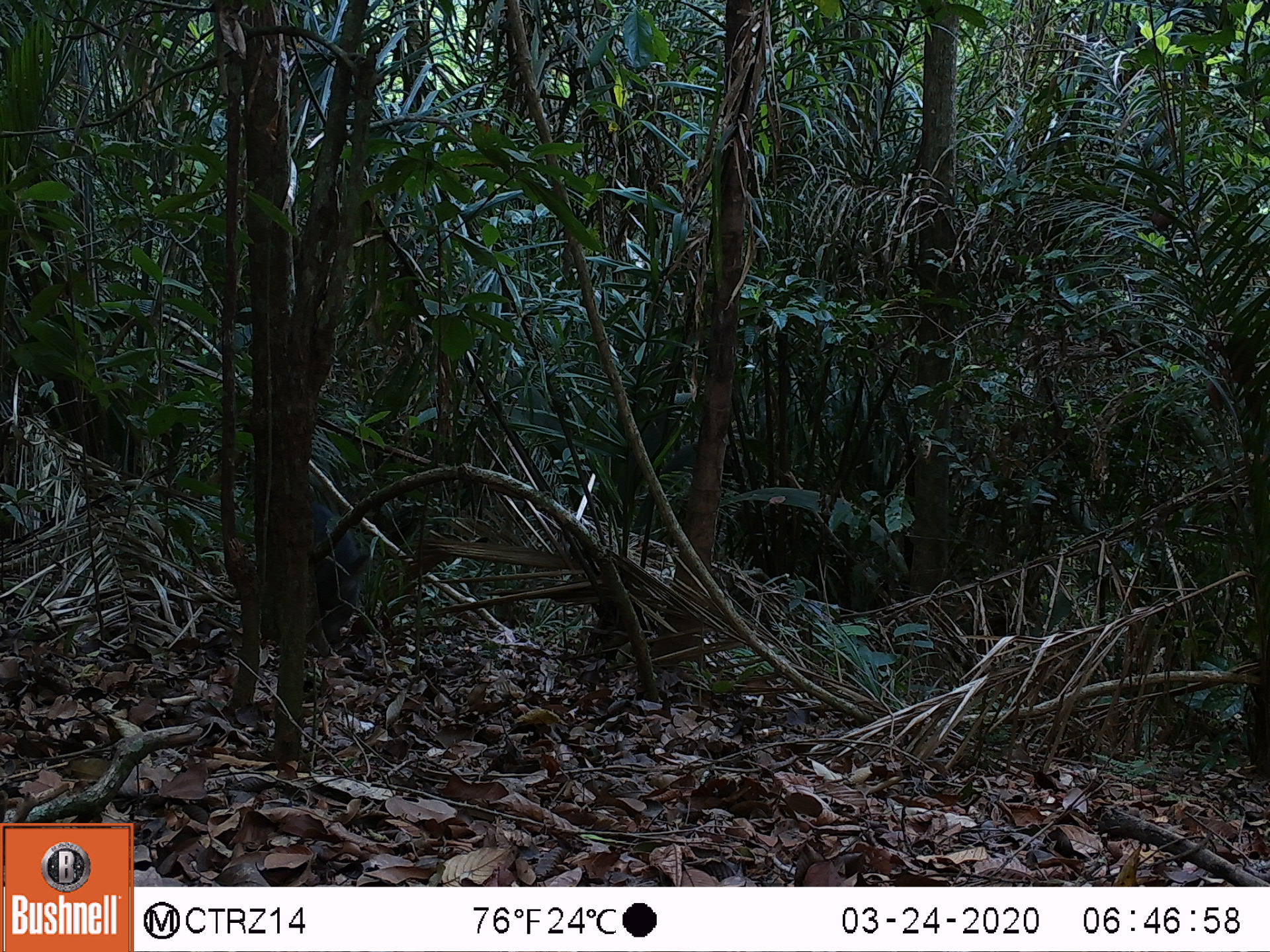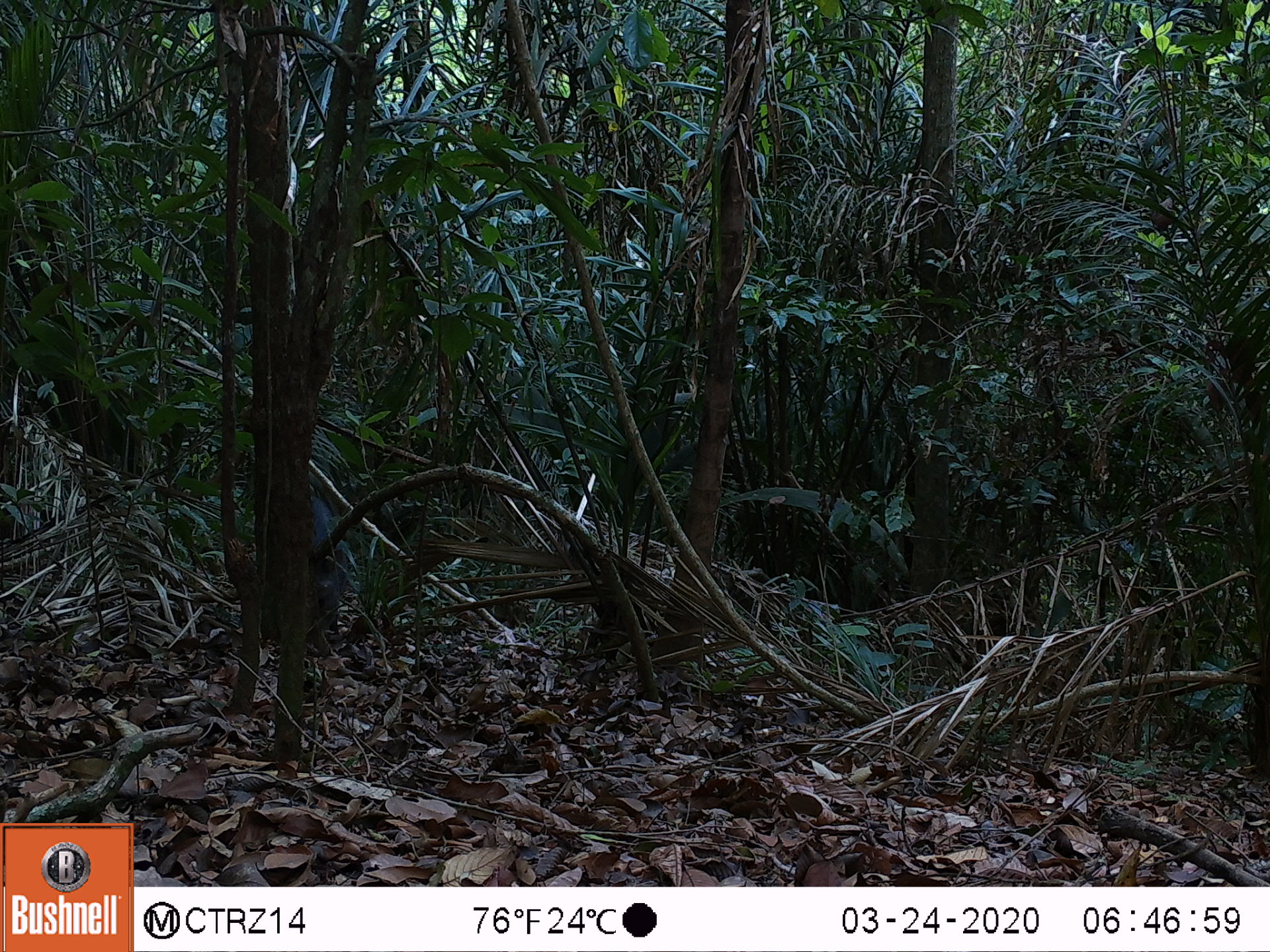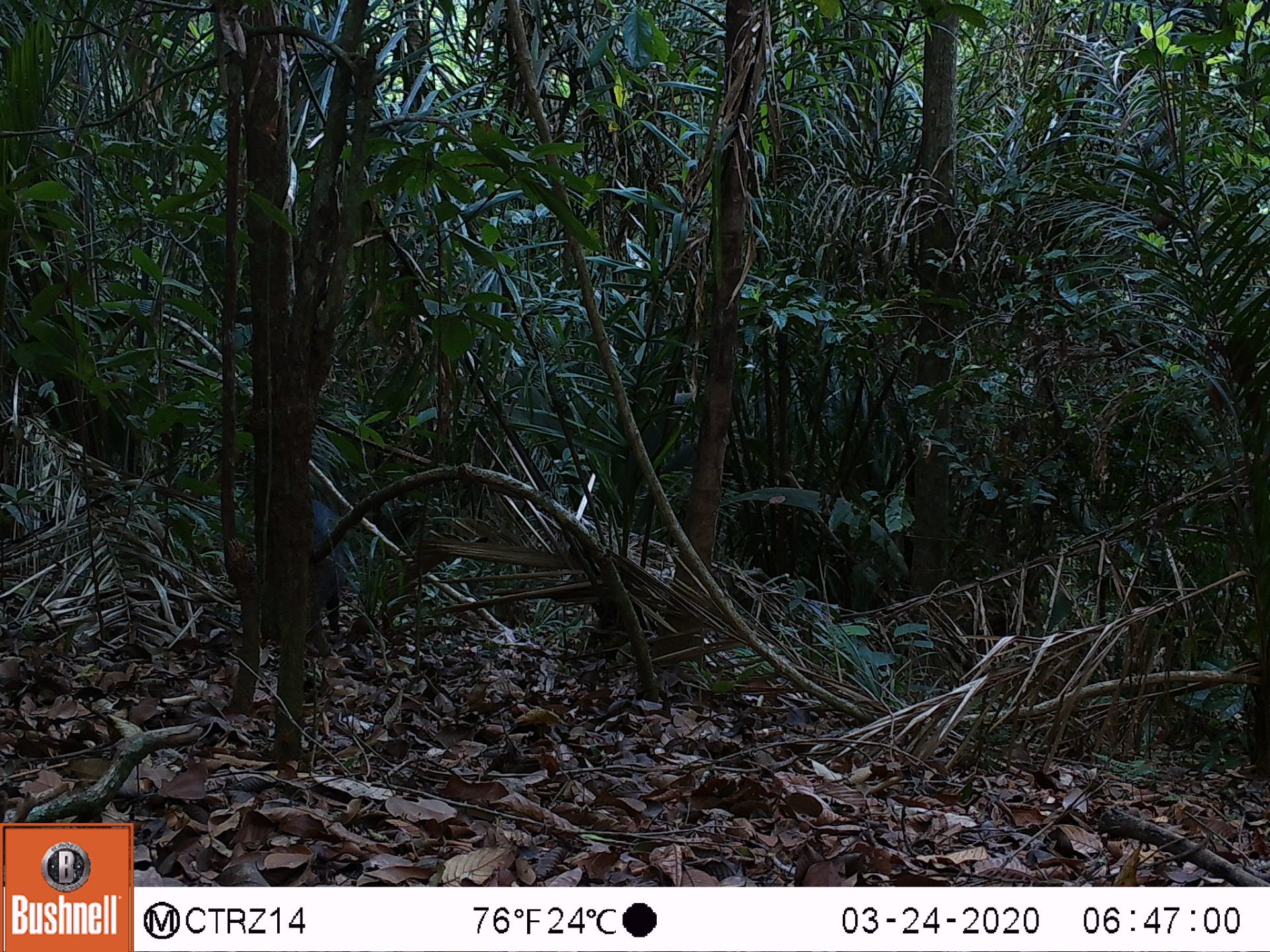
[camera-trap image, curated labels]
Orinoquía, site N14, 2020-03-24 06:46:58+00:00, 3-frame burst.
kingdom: Animalia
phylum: Chordata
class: Mammalia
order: Artiodactyla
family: Tayassuidae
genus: Pecari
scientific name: Pecari tajacu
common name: collared peccary